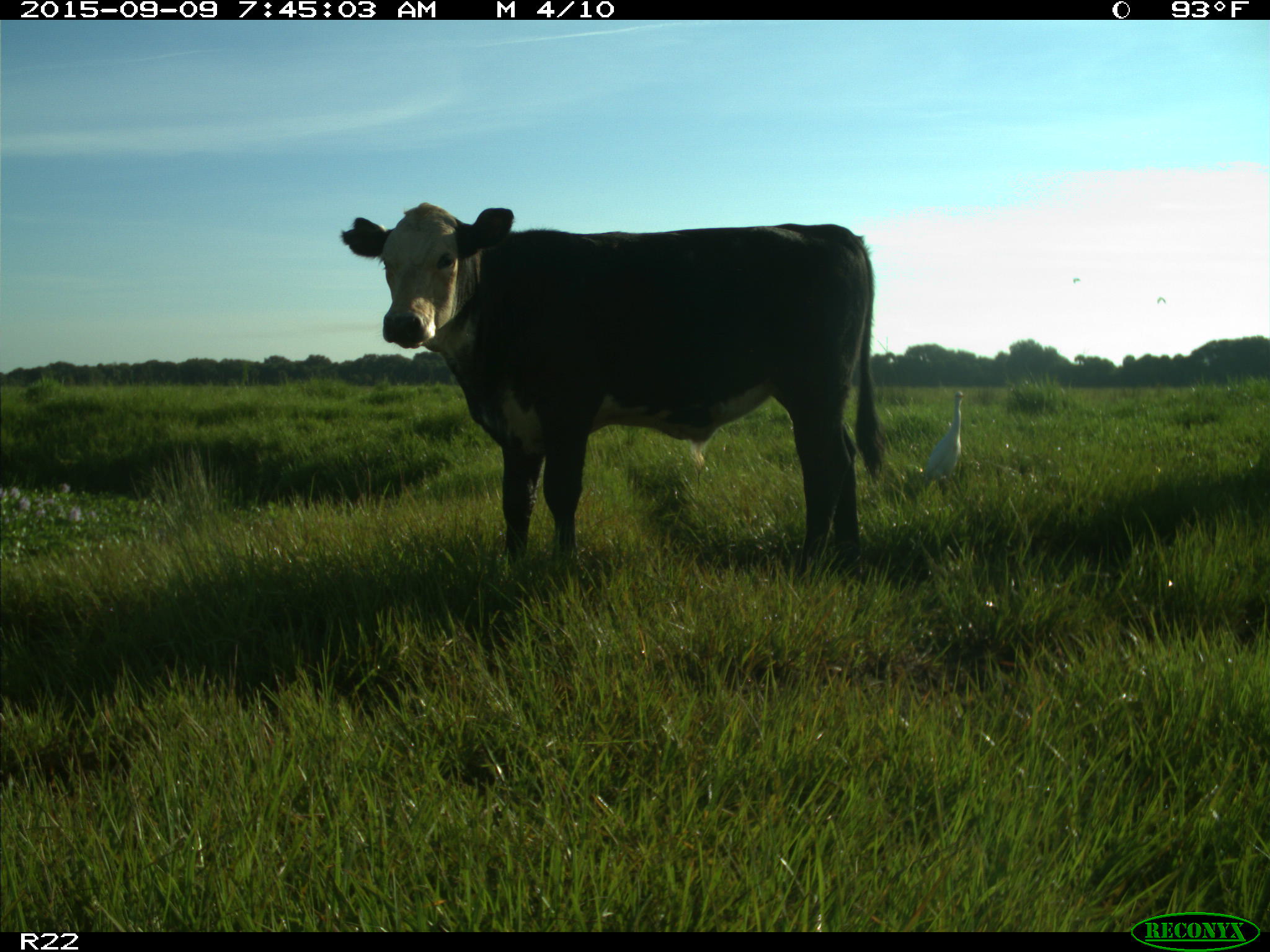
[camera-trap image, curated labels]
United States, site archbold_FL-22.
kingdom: Animalia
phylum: Chordata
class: Mammalia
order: Artiodactyla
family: Bovidae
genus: Bos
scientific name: Bos taurus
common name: domestic cow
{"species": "Bos taurus (domestic cow)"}